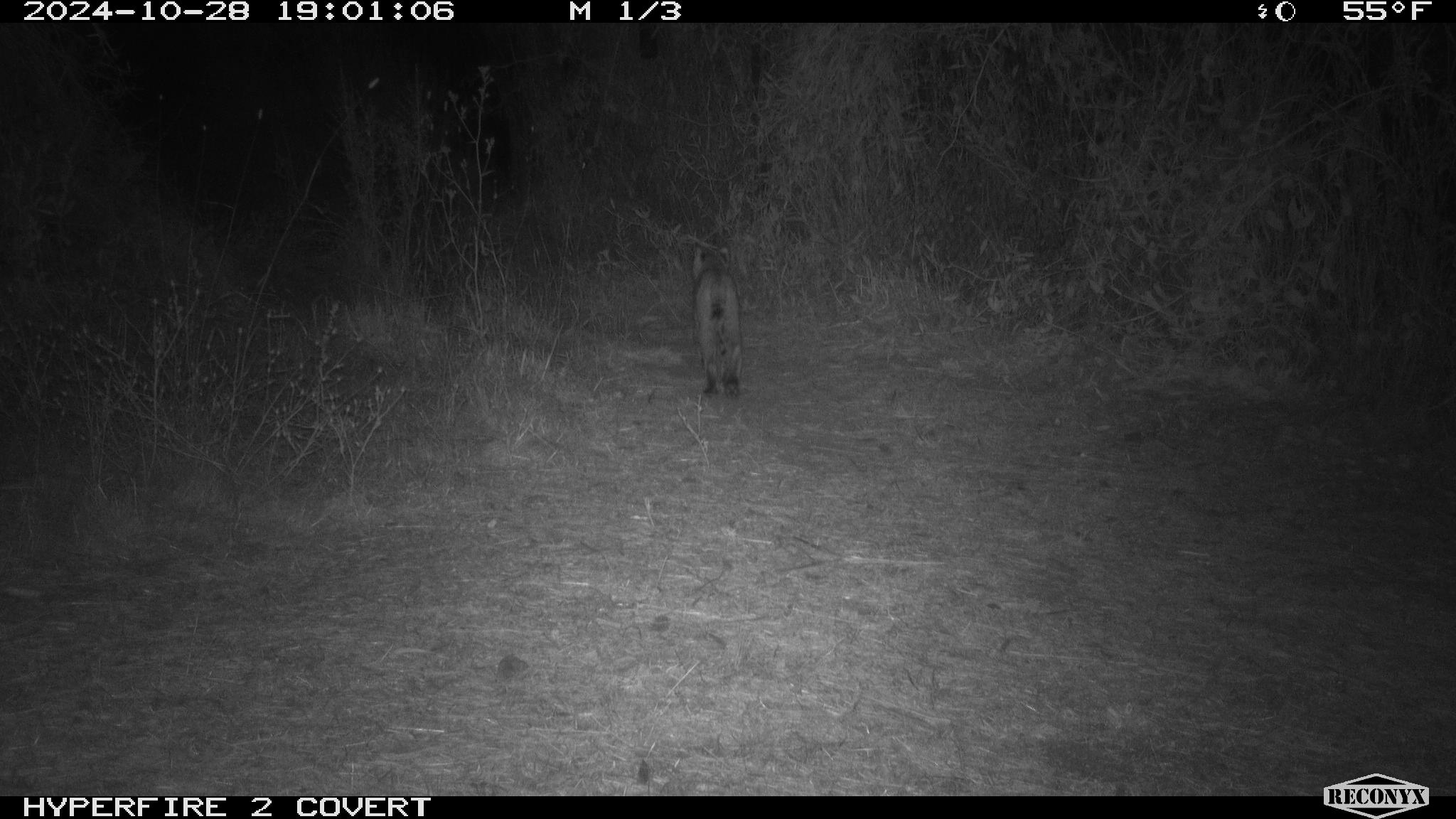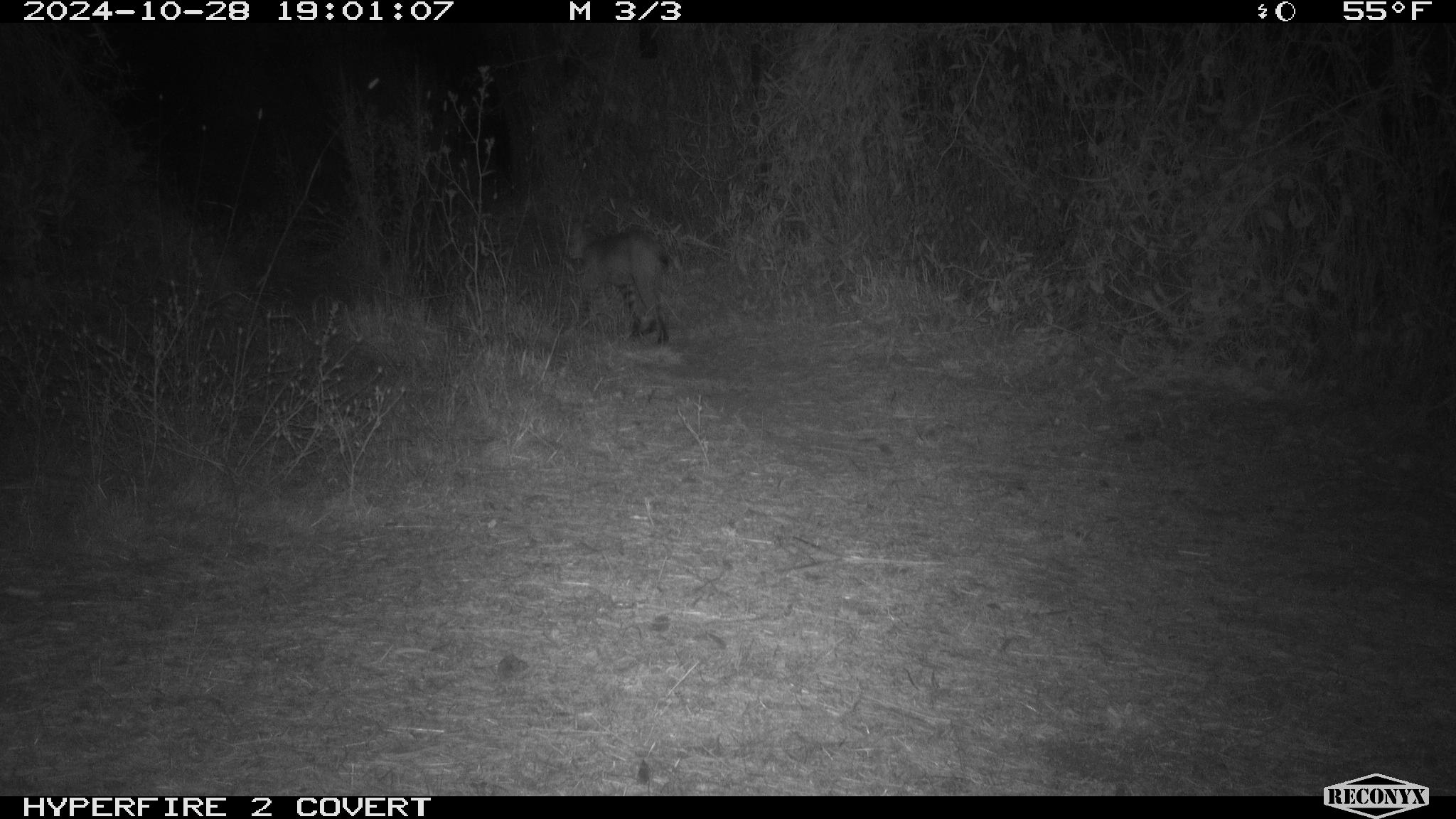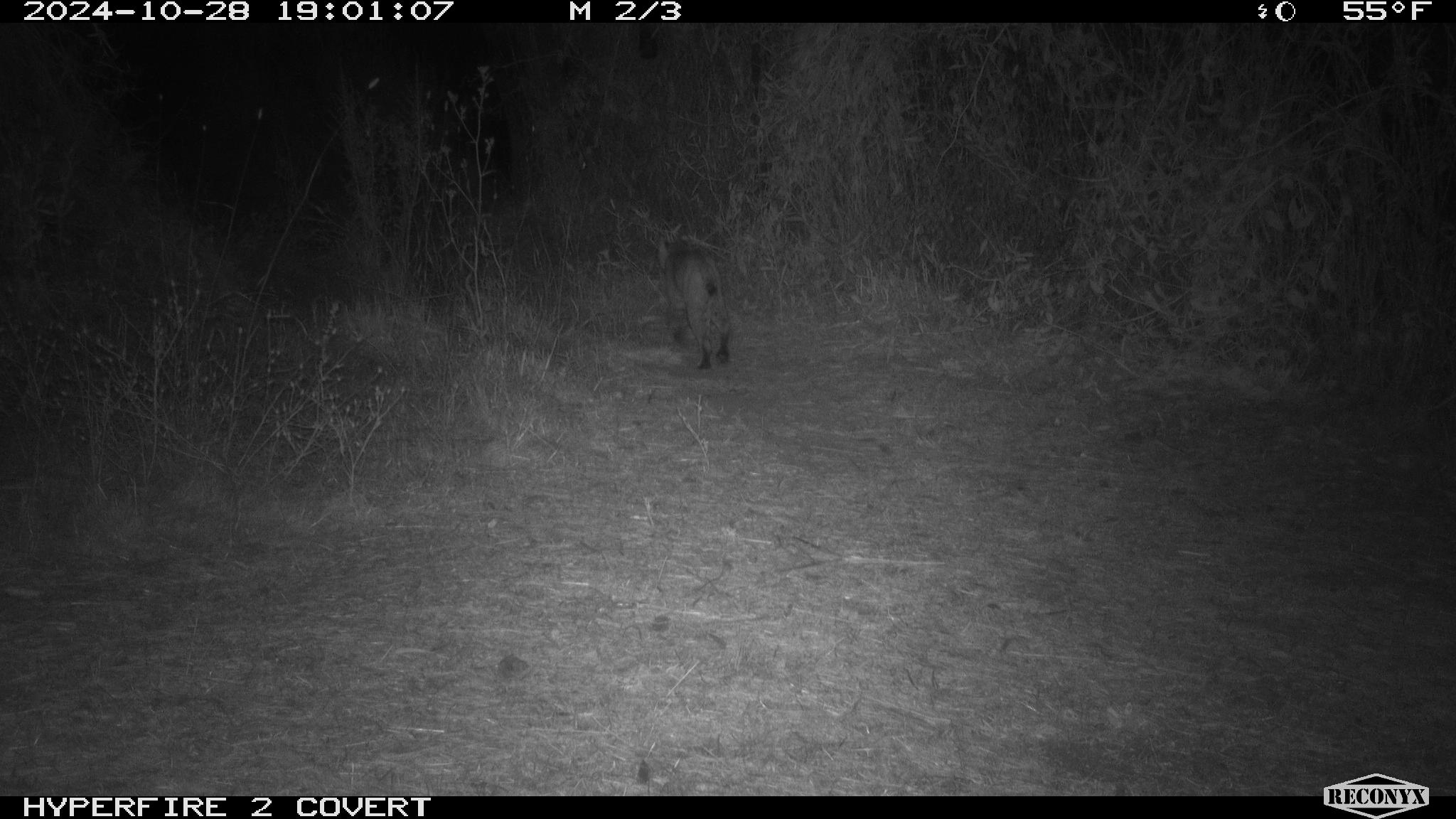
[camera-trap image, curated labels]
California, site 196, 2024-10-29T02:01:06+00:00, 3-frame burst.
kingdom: Animalia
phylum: Chordata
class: Mammalia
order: Carnivora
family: Felidae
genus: Lynx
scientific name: Lynx rufus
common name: bobcat